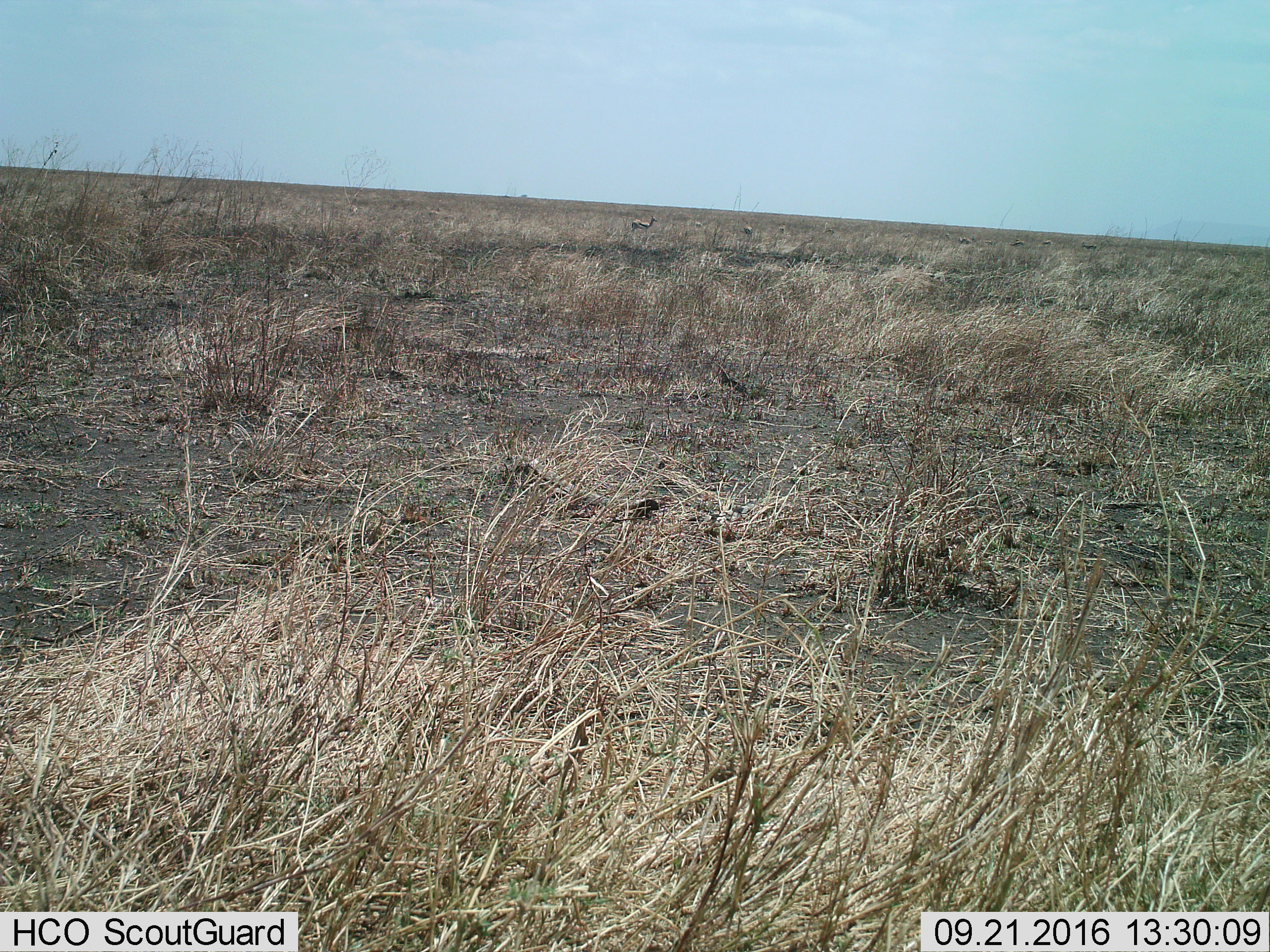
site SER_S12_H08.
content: unidentified animal